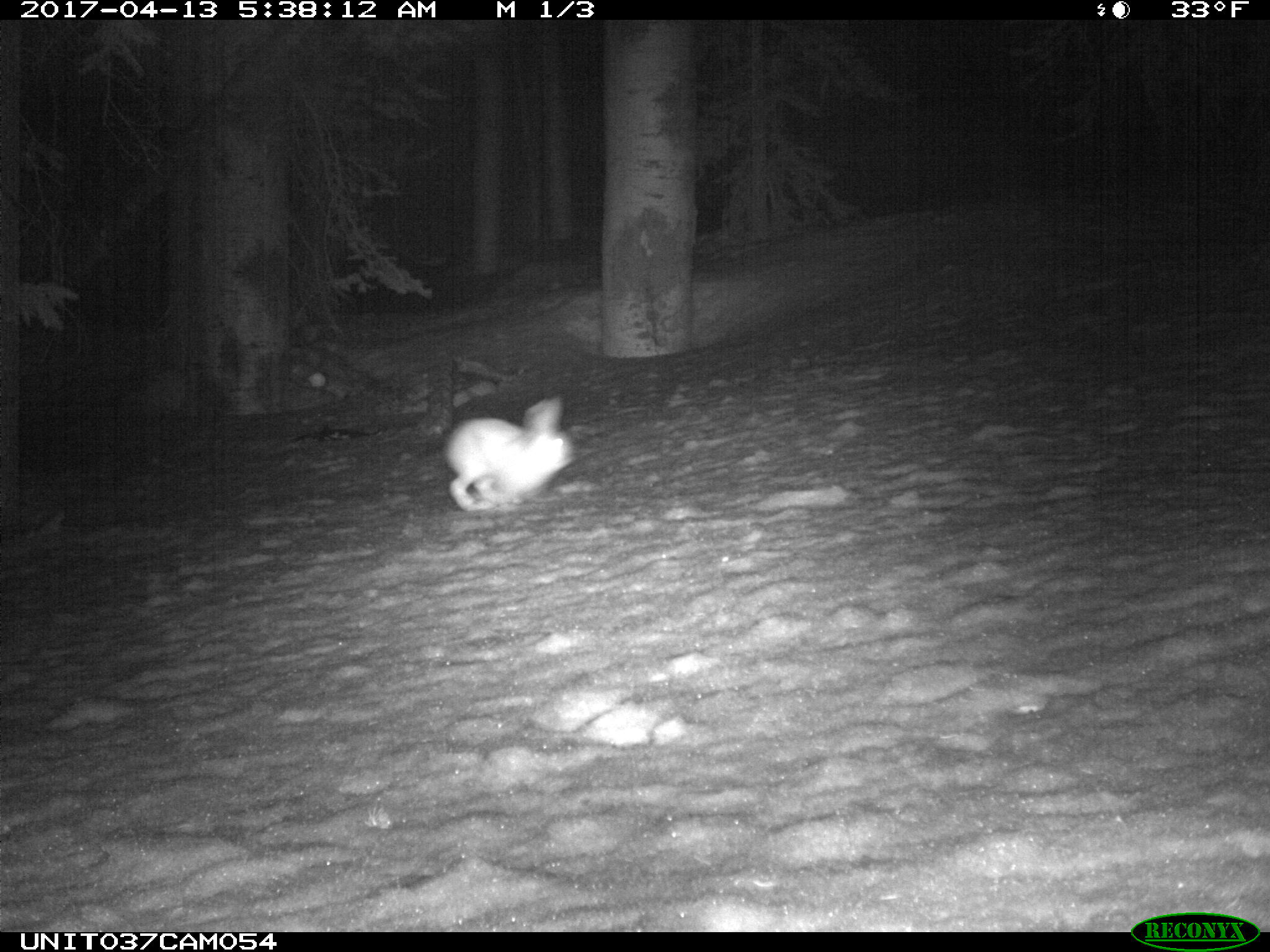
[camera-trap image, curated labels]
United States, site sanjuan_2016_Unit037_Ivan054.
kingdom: Animalia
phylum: Chordata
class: Mammalia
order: Lagomorpha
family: Leporidae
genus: Lepus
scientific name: Lepus americanus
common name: snowshoe hare